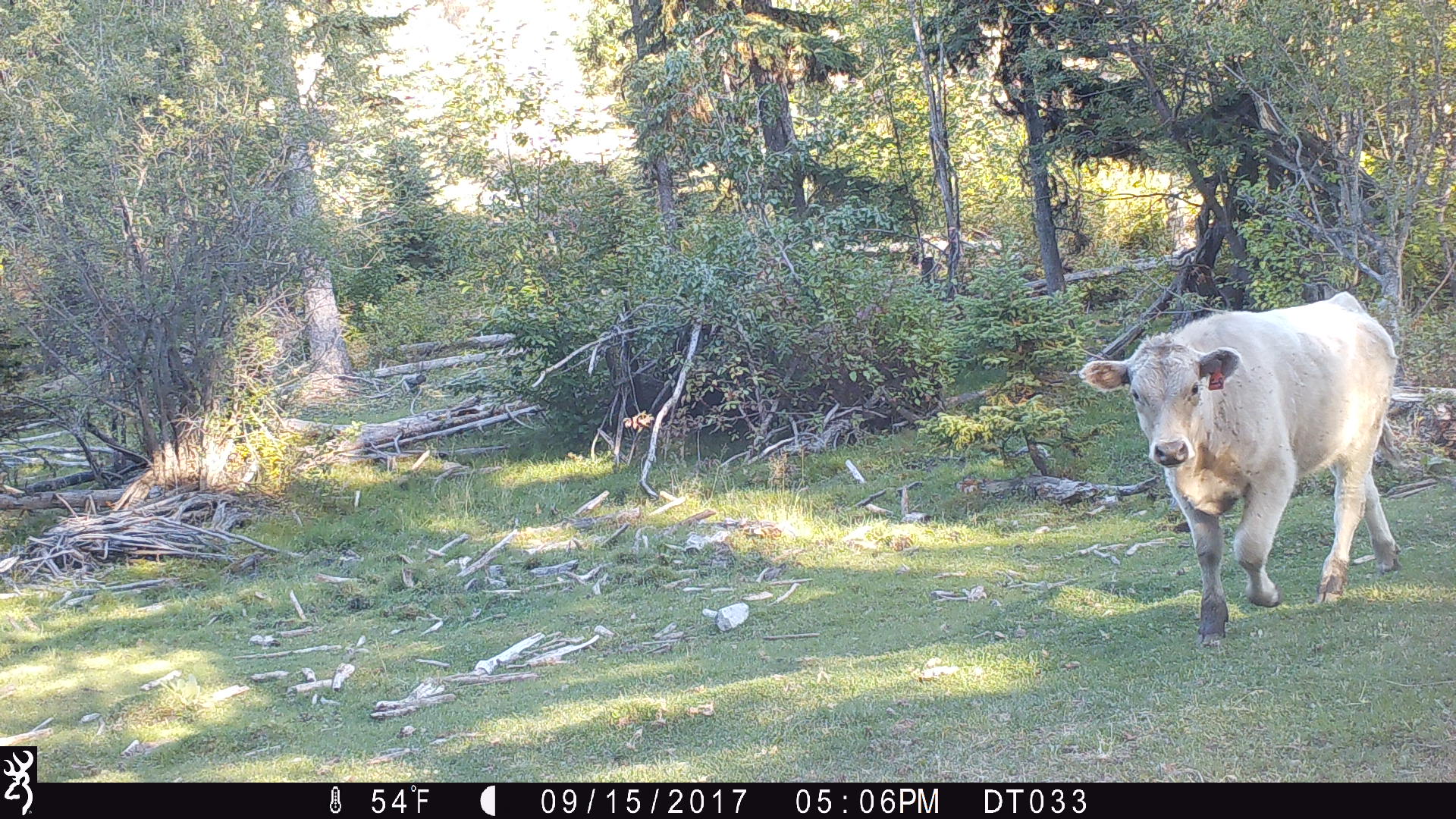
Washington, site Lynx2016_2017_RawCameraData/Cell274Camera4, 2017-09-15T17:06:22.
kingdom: Animalia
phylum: Chordata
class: Mammalia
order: Artiodactyla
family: Bovidae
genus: Bos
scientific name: Bos taurus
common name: domestic cattle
Domestic cattle (Bos taurus). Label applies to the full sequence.